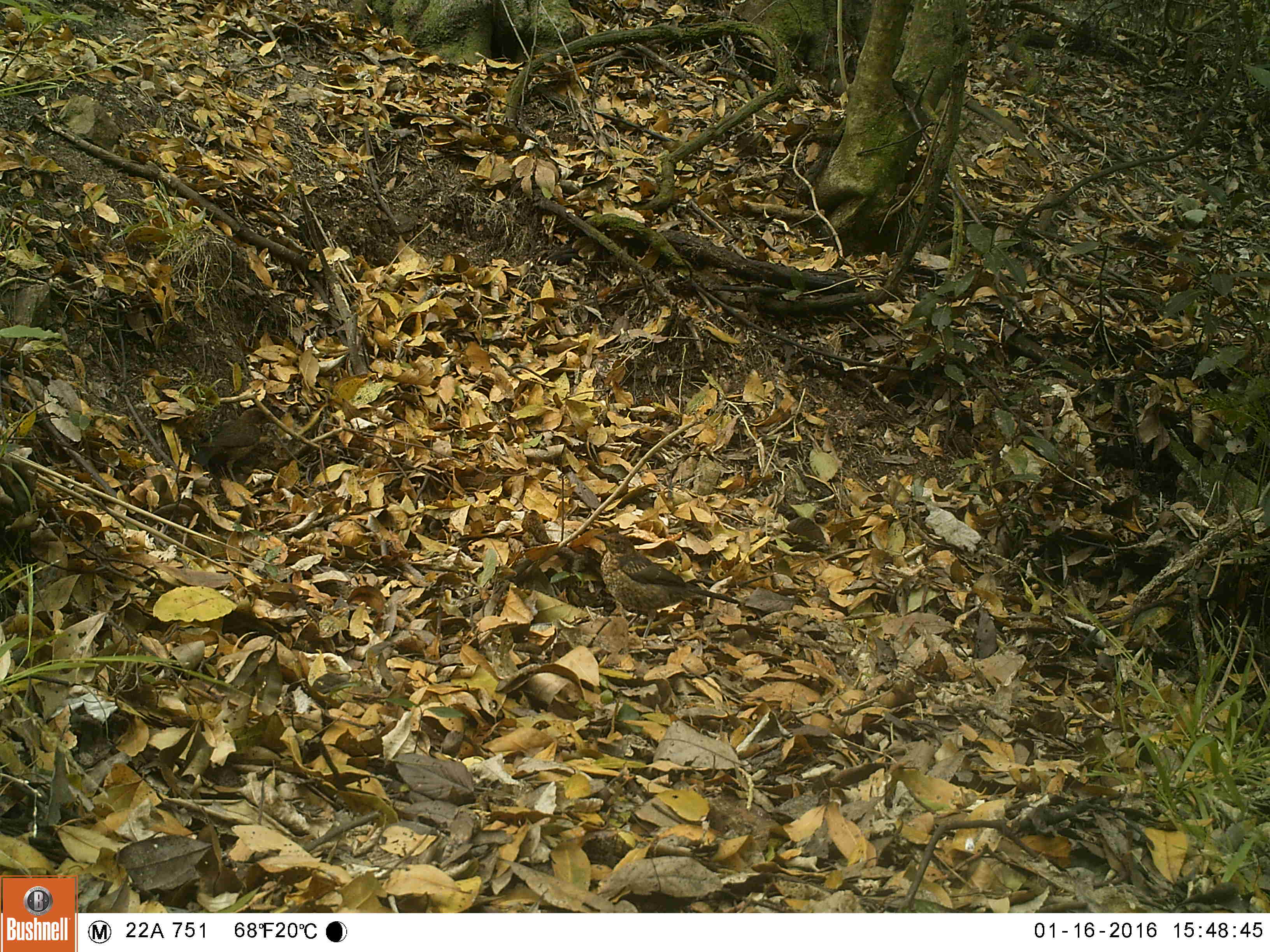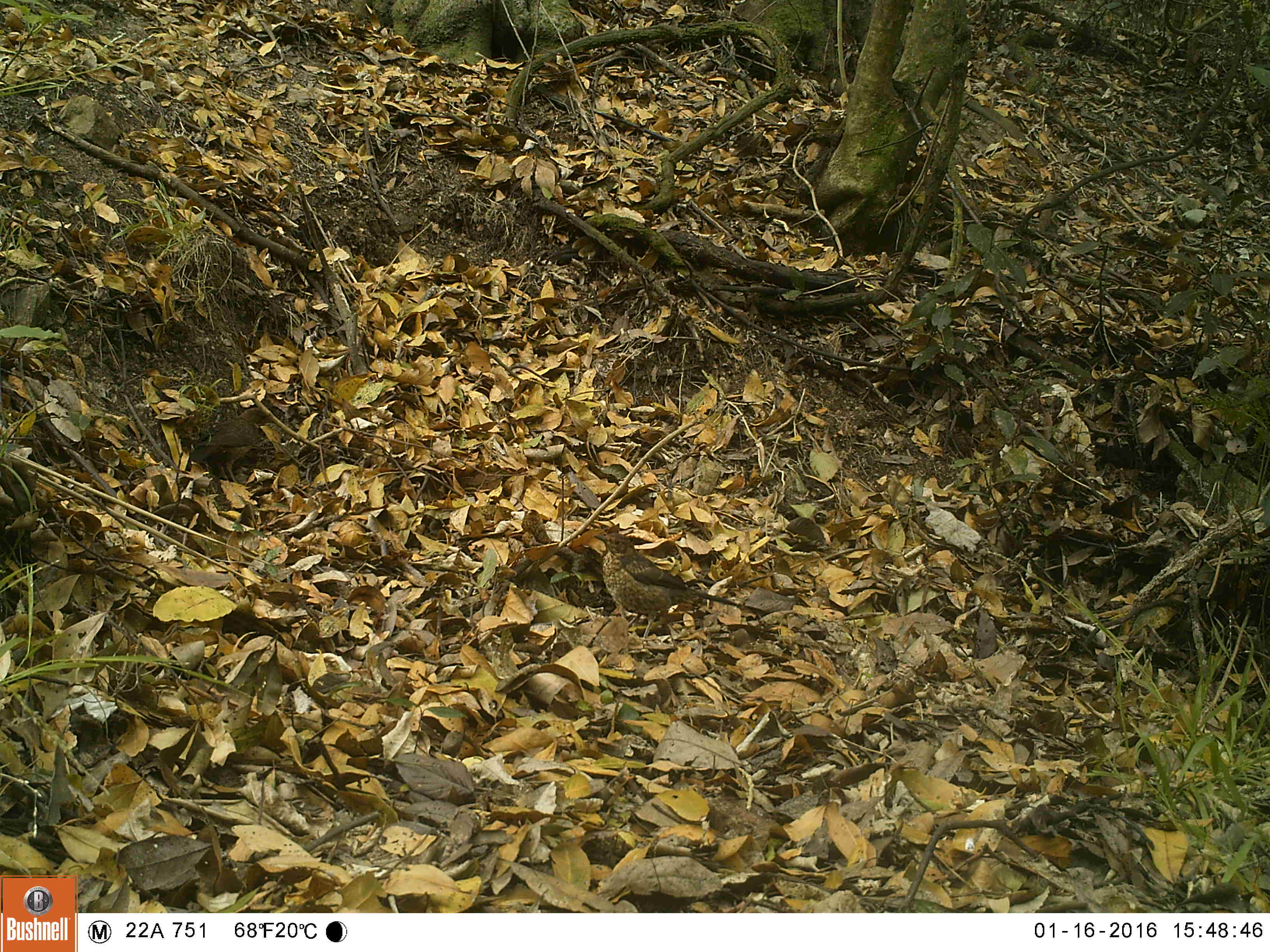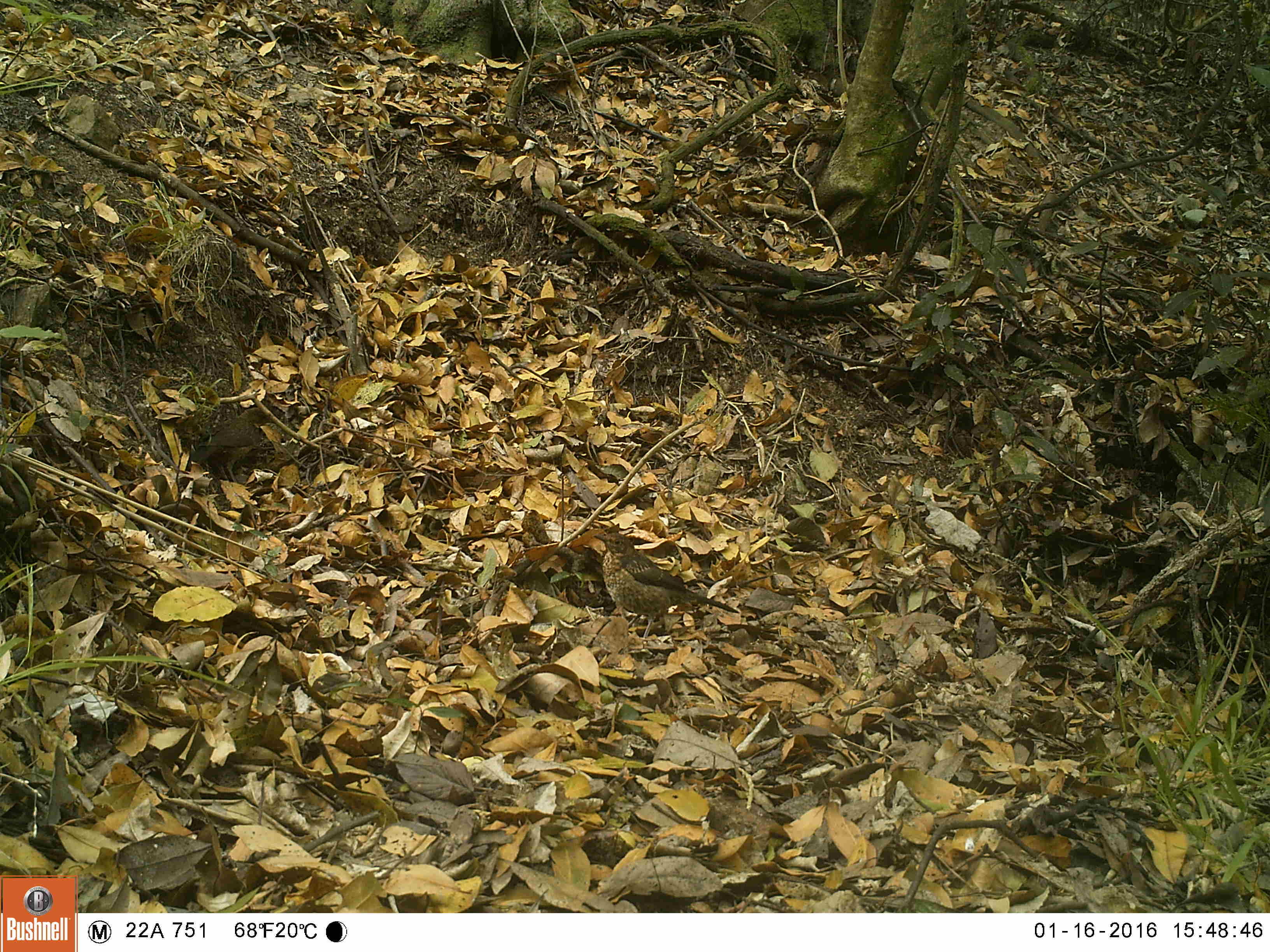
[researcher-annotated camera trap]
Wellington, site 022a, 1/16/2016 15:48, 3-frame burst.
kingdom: Animalia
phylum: Chordata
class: Aves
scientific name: Aves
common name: bird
Bird (Aves).